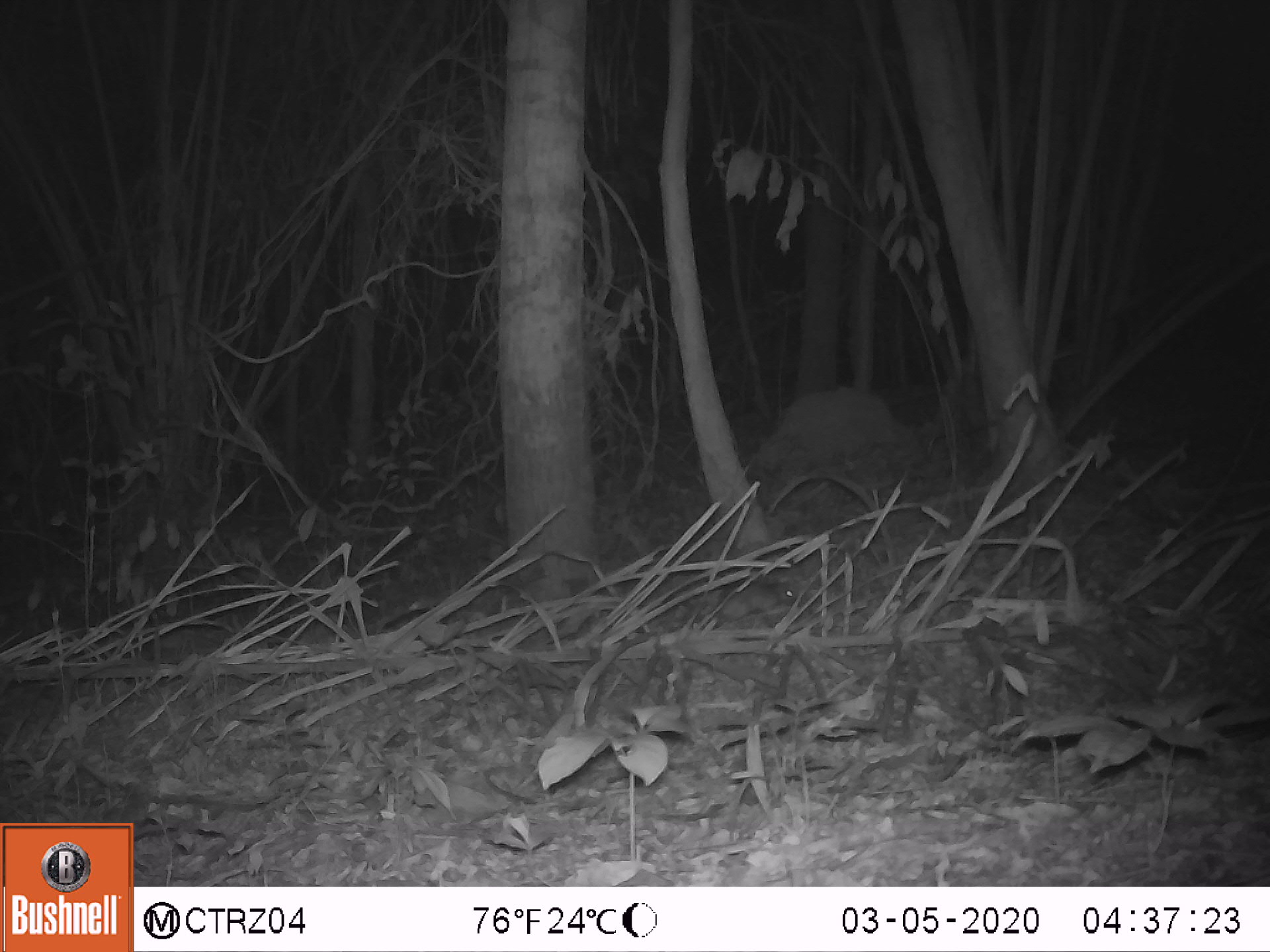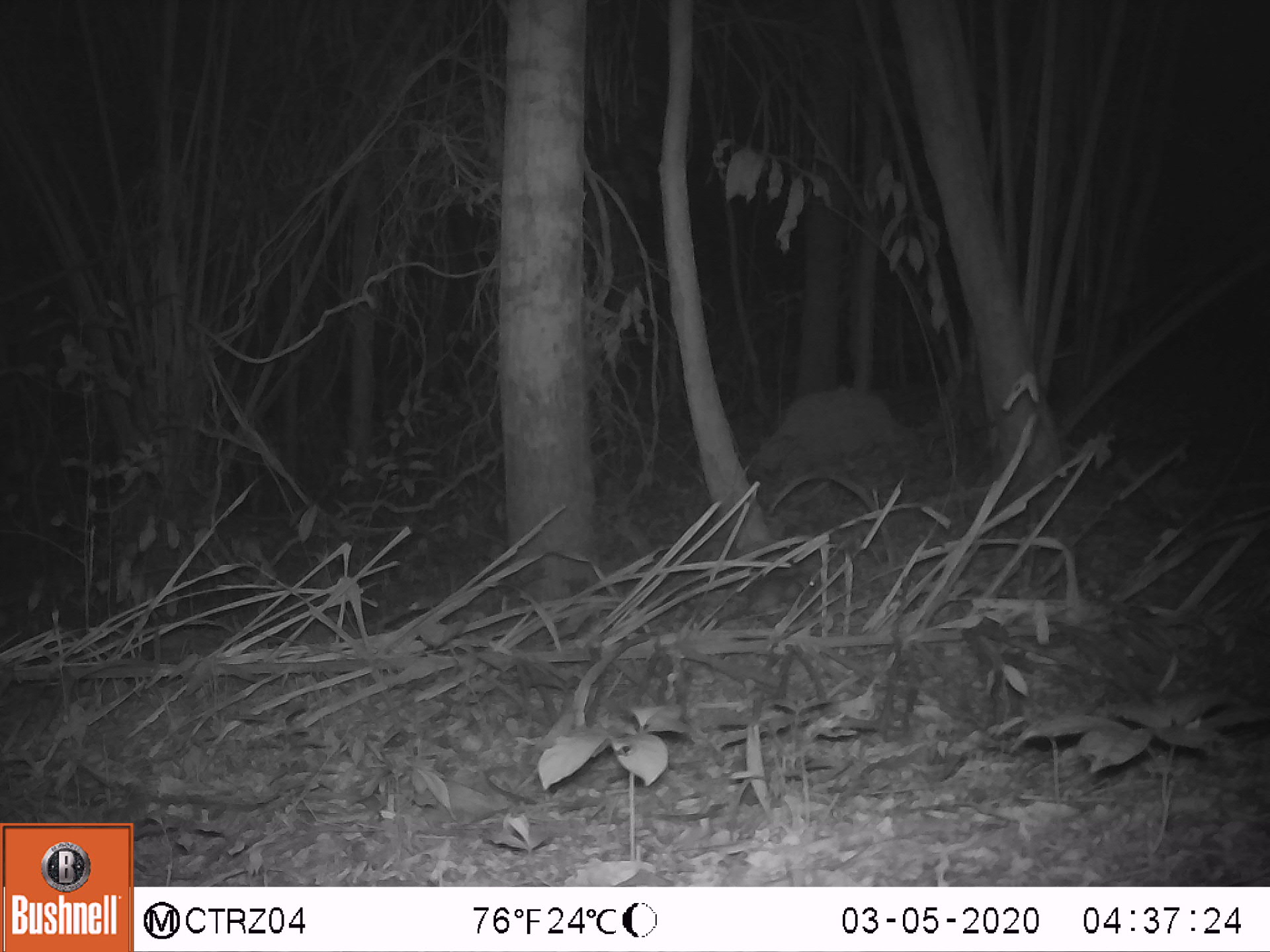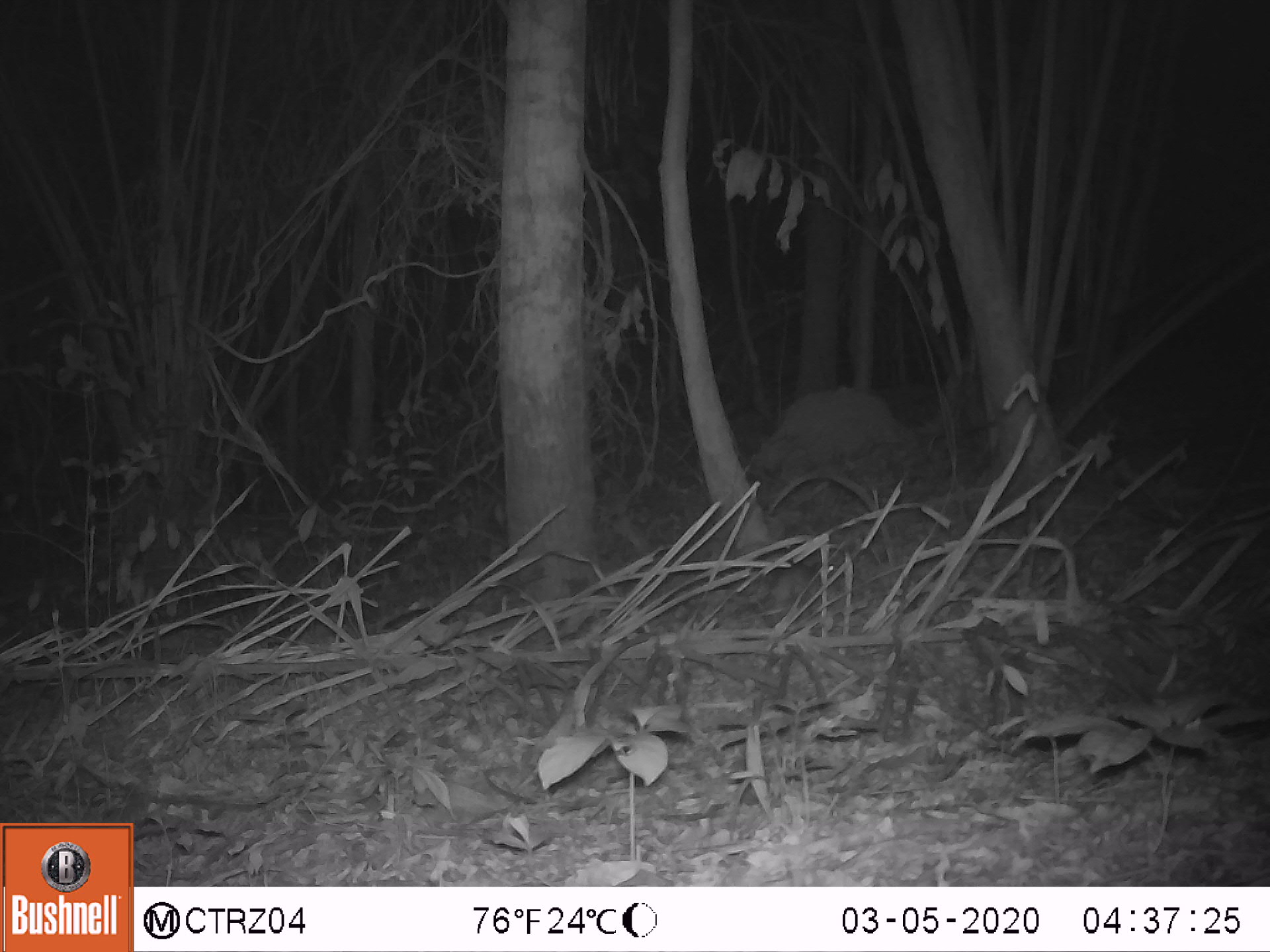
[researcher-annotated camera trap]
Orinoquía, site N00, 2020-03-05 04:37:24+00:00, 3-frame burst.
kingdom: Animalia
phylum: Chordata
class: Mammalia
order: Rodentia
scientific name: Rodentia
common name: rodent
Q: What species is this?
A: Rodent (Rodentia).